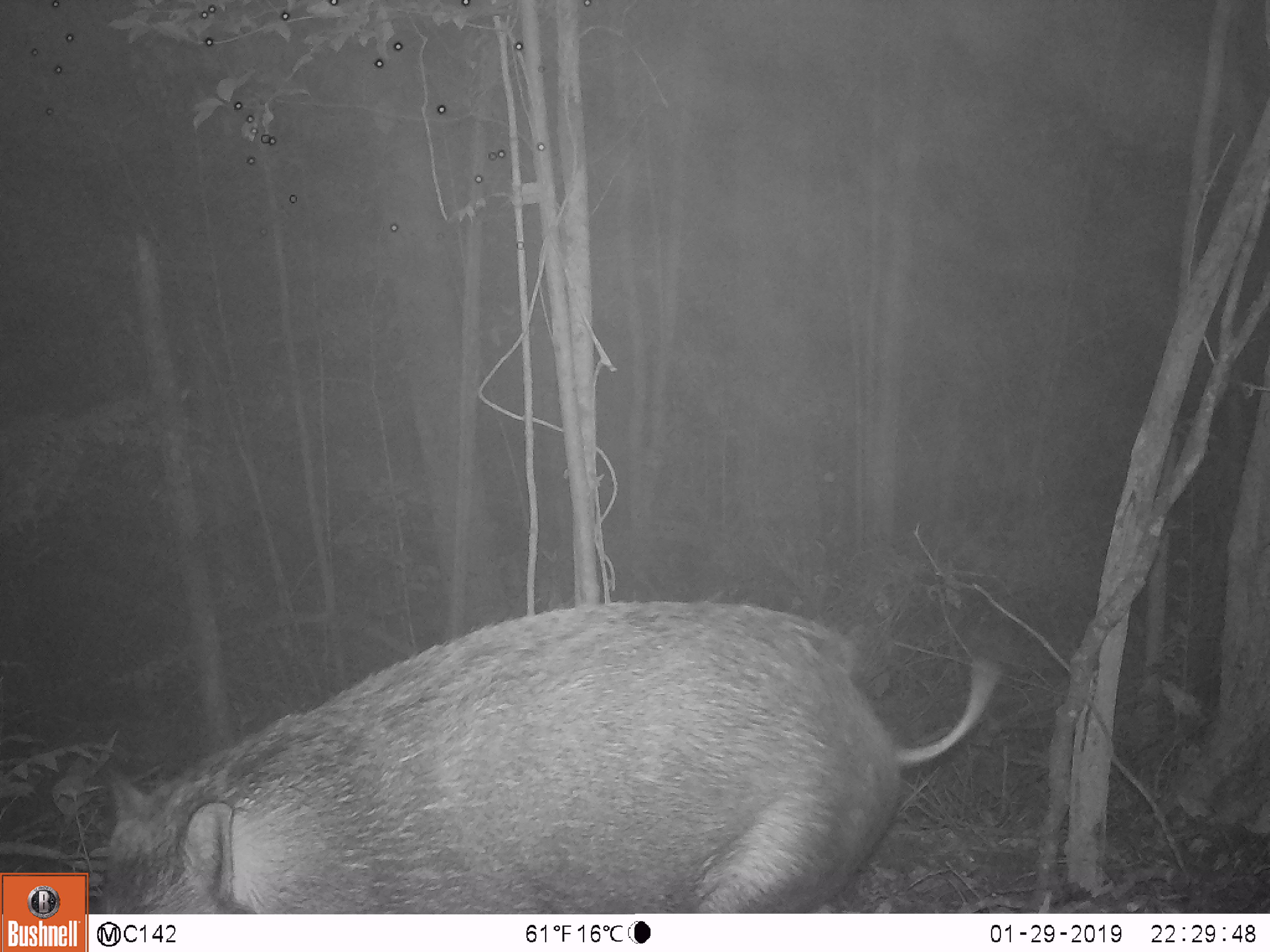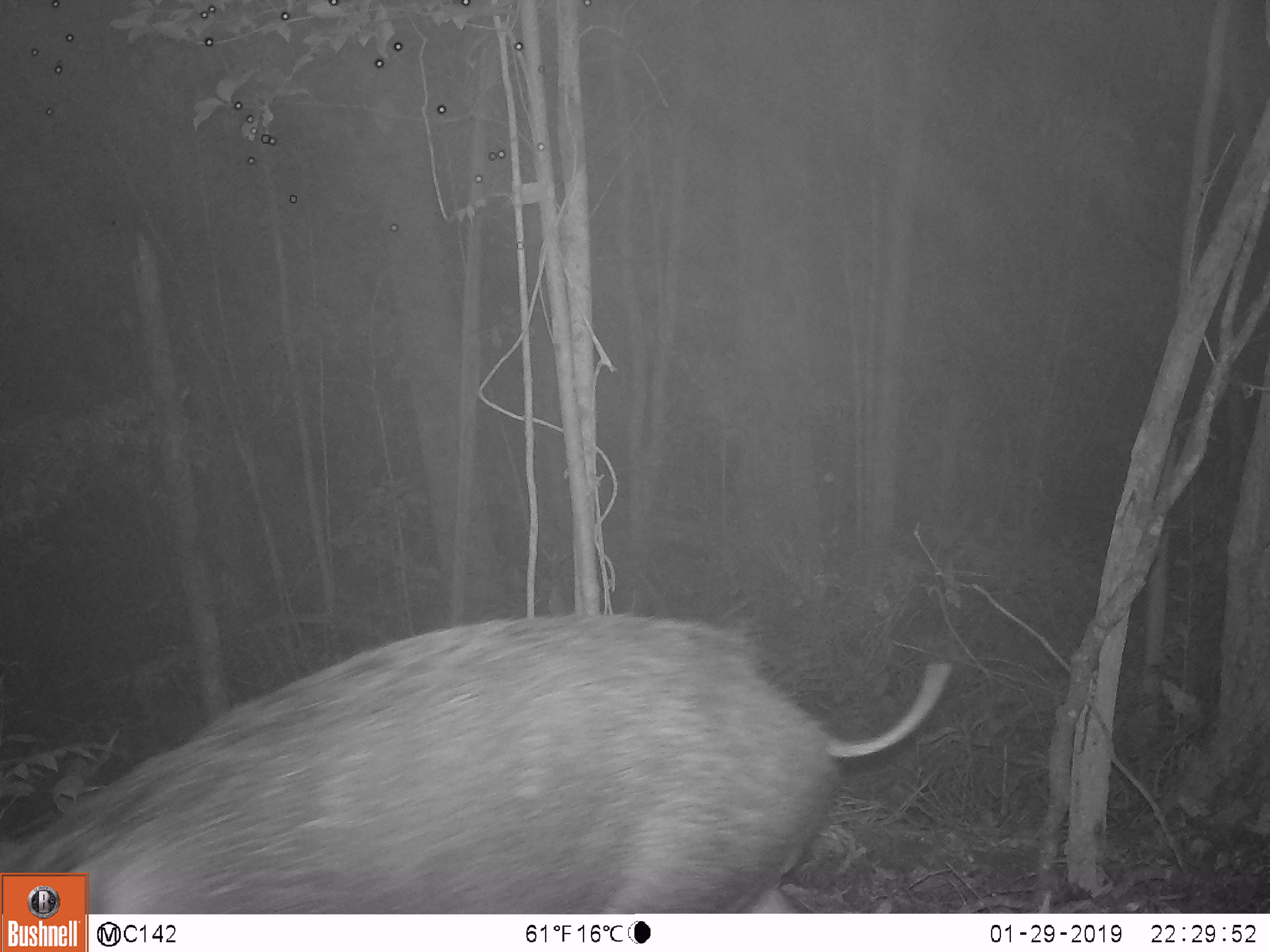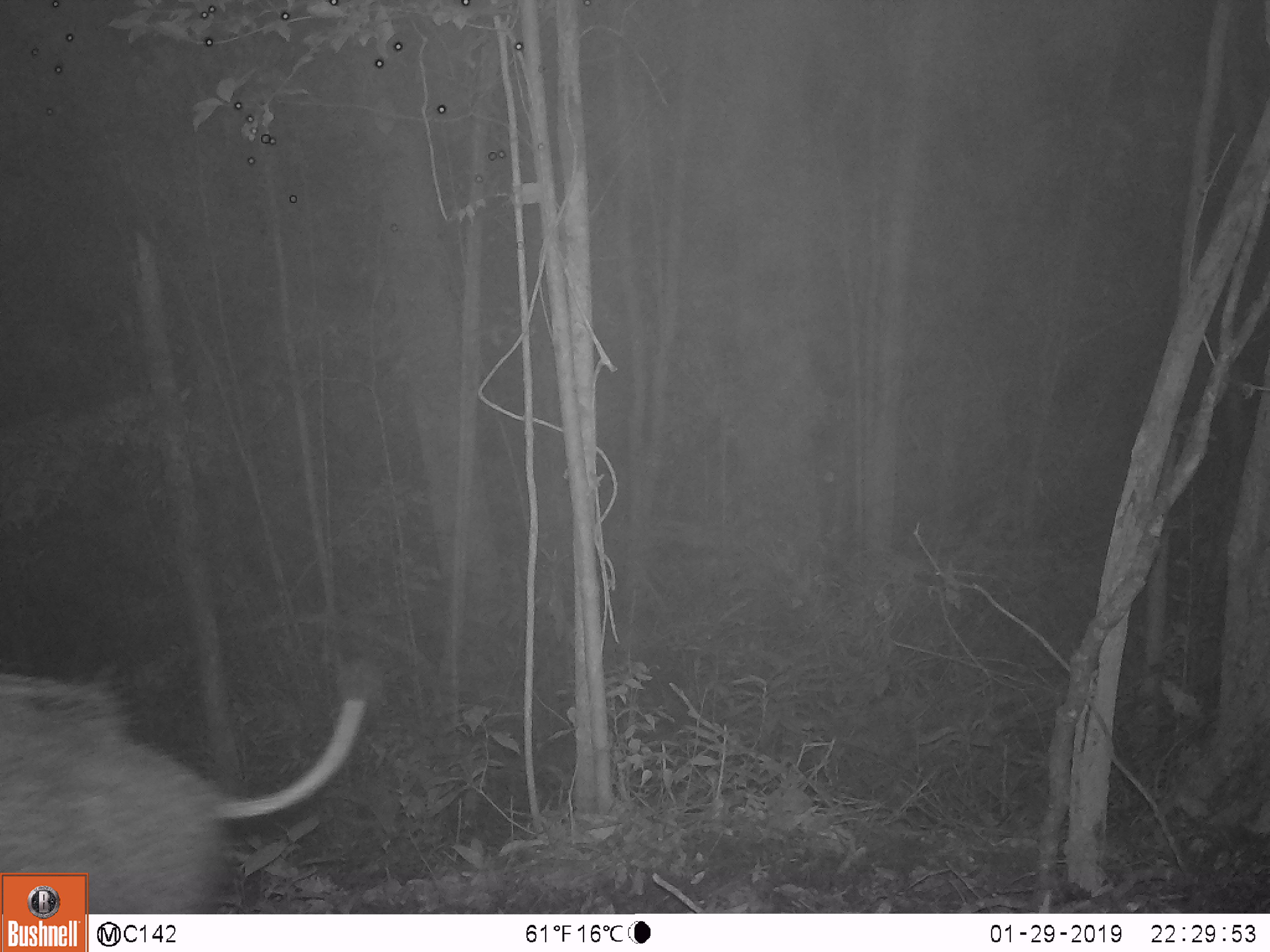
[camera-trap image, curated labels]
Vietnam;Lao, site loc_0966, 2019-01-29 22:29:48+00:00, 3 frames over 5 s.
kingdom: Animalia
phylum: Chordata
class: Mammalia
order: Artiodactyla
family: Suidae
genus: Sus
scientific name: Sus scrofa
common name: eurasian wild pig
Eurasian wild pig (Sus scrofa). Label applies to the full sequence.